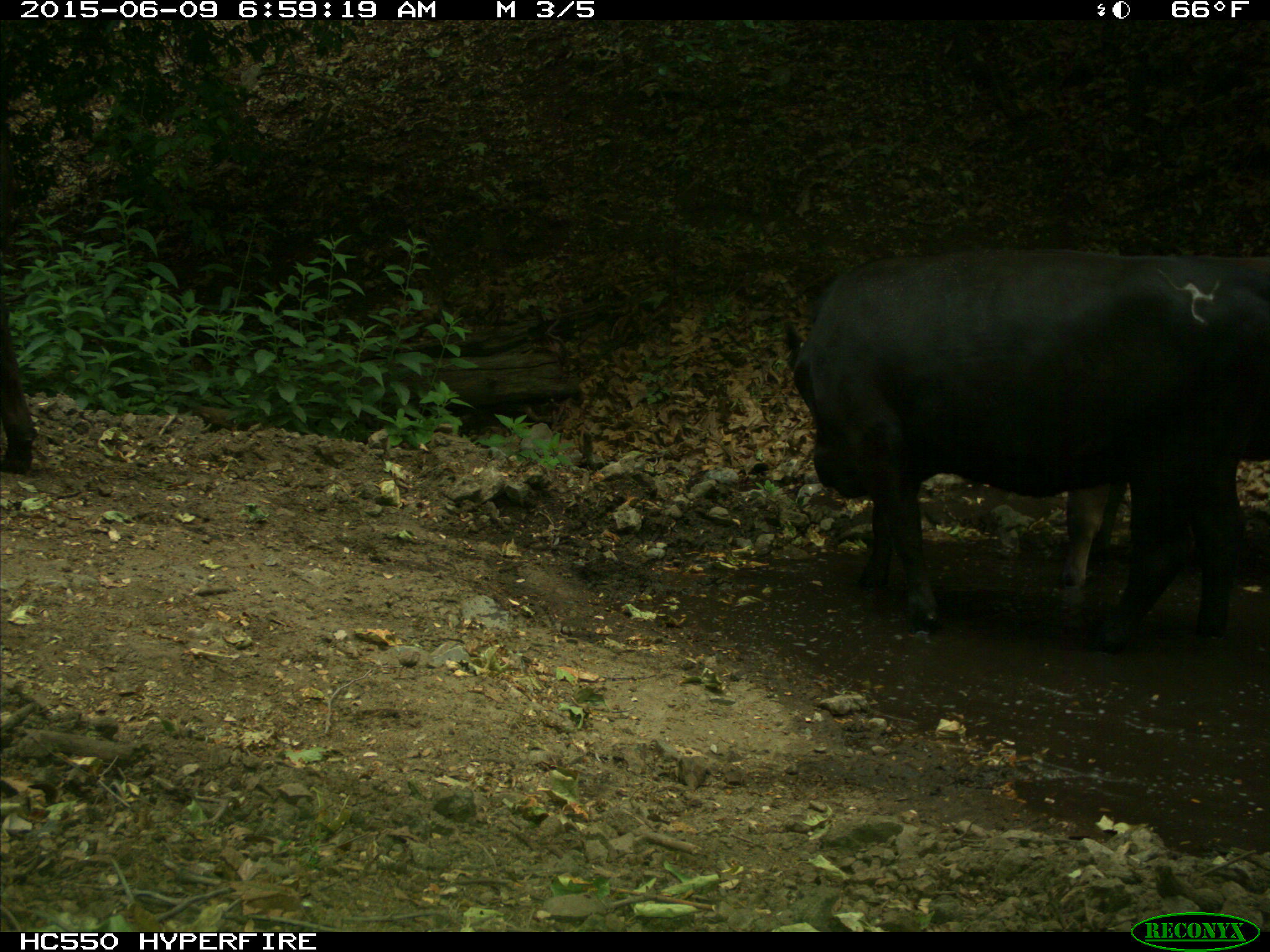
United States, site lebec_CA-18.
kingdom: Animalia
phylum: Chordata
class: Mammalia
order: Artiodactyla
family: Bovidae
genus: Bos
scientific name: Bos taurus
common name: domestic cow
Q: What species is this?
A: Bos taurus (domestic cow).